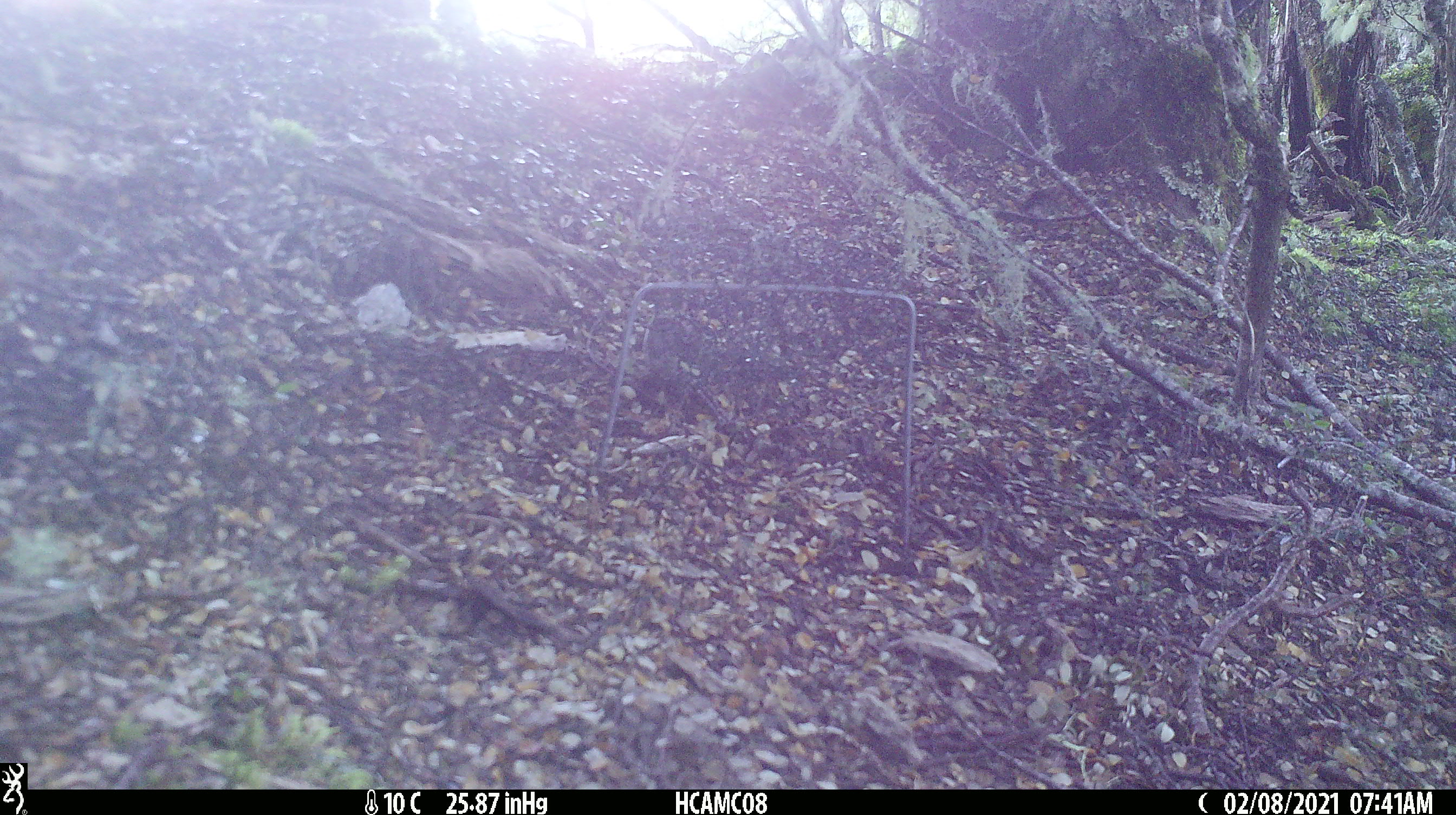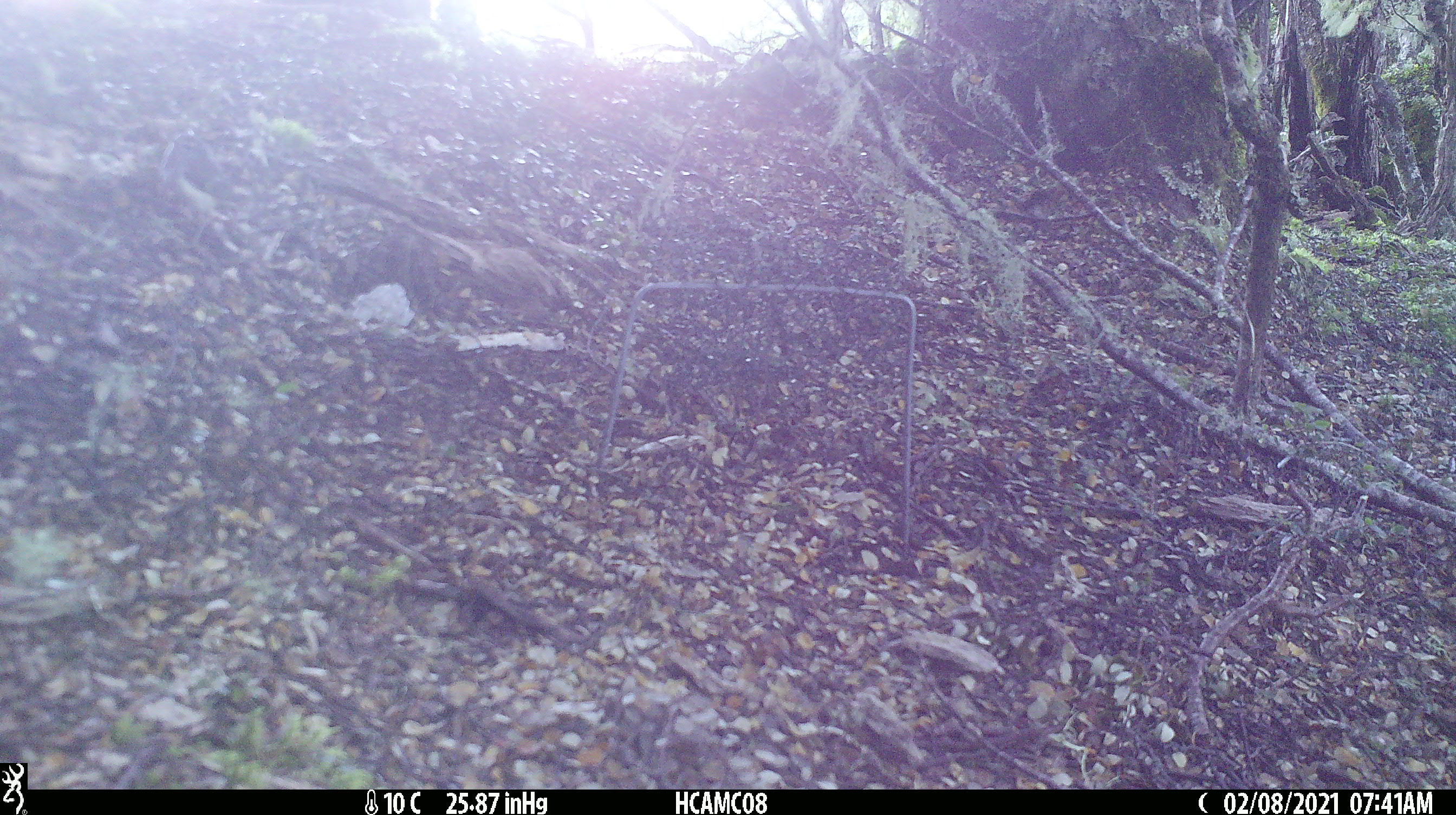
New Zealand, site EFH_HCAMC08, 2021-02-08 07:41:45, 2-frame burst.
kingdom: Animalia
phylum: Chordata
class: Aves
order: Passeriformes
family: Acanthisittidae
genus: Acanthisitta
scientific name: Acanthisitta chloris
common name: rifleman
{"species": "rifleman (Acanthisitta chloris)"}